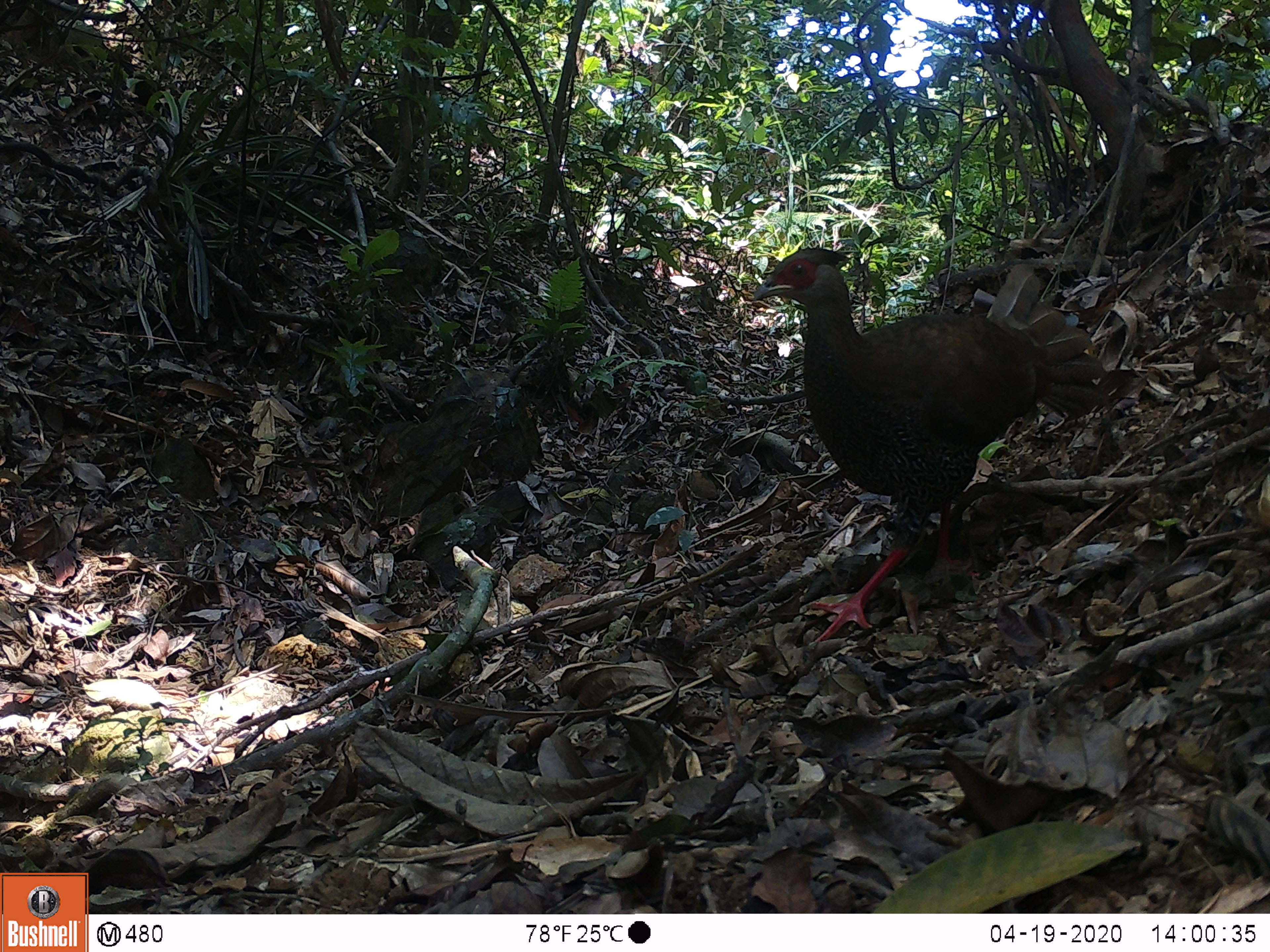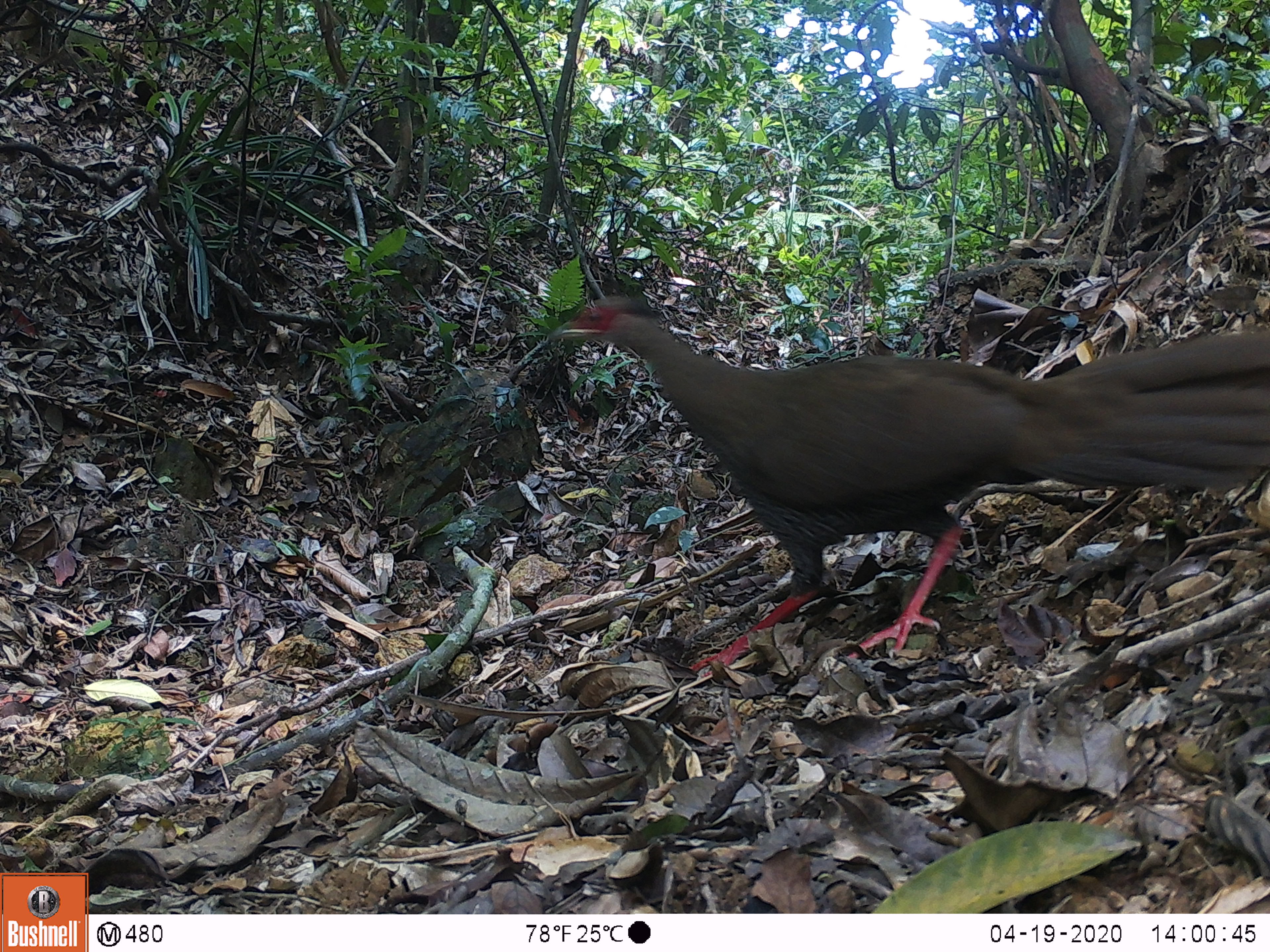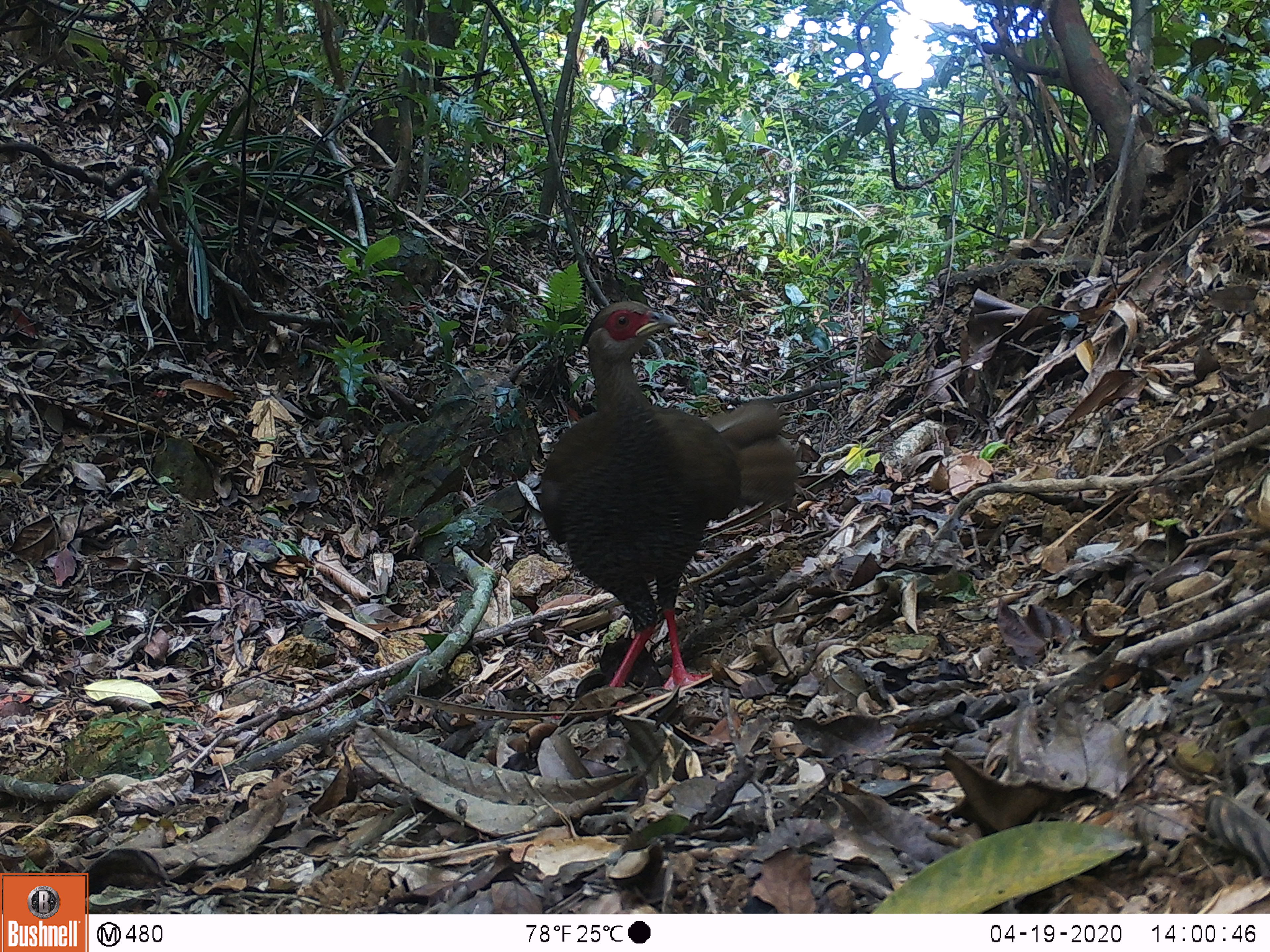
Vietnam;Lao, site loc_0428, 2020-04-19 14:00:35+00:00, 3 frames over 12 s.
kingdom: Animalia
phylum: Chordata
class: Aves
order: Galliformes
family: Phasianidae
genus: Lophura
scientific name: Lophura nycthemera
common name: silver pheasant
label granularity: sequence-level